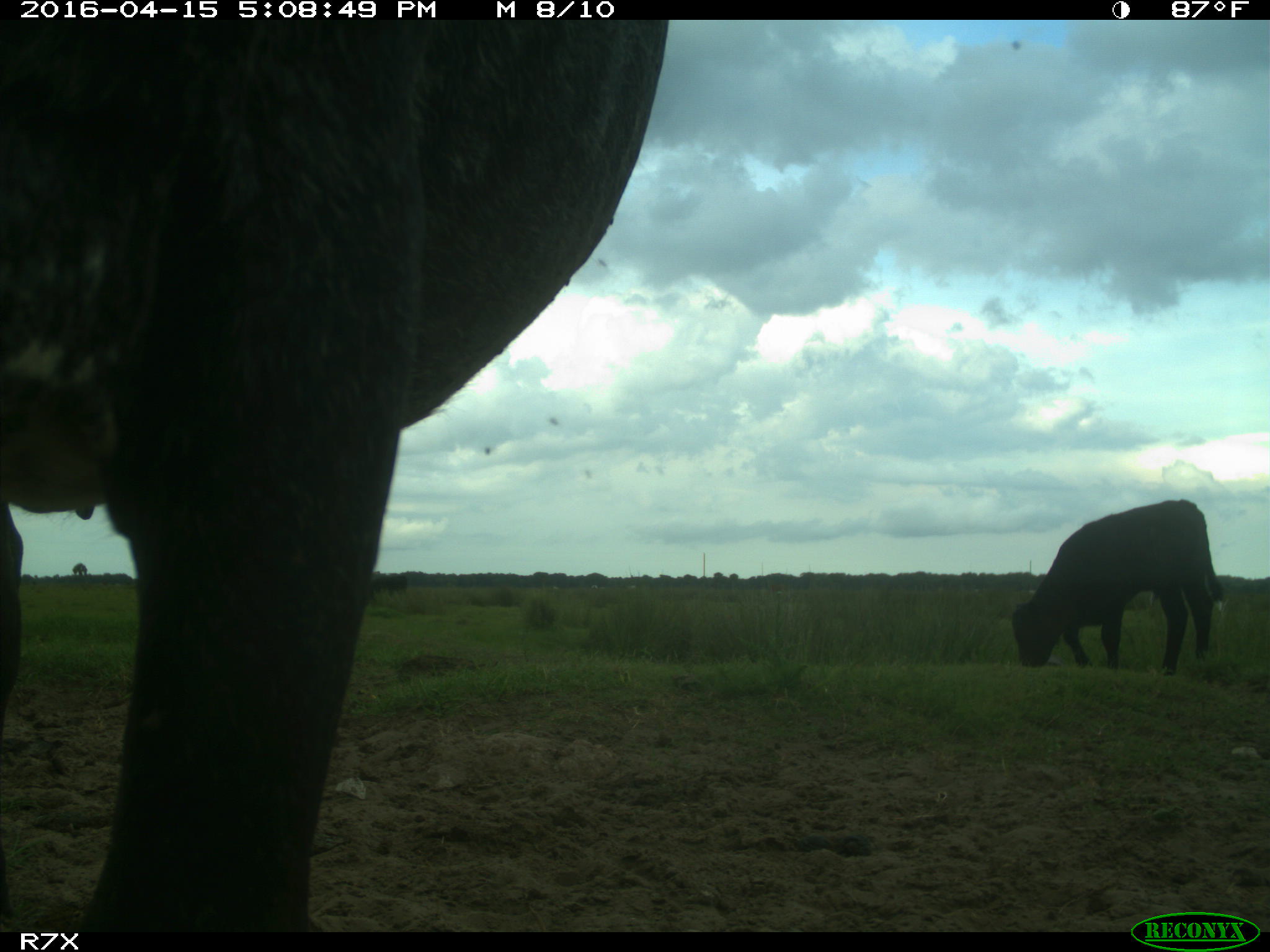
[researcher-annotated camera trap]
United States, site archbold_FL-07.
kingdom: Animalia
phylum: Chordata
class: Mammalia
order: Artiodactyla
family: Bovidae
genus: Bos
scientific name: Bos taurus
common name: domestic cow